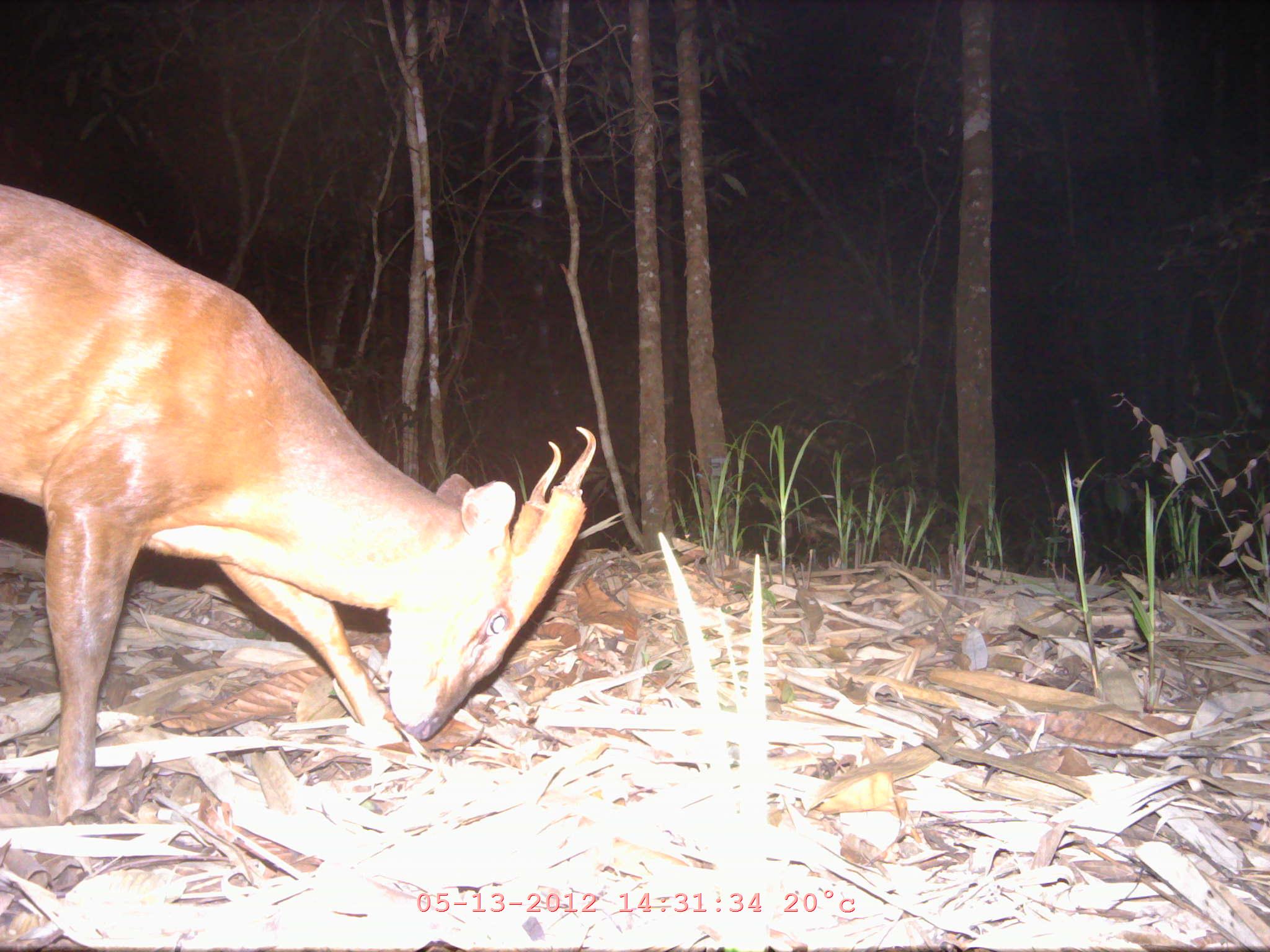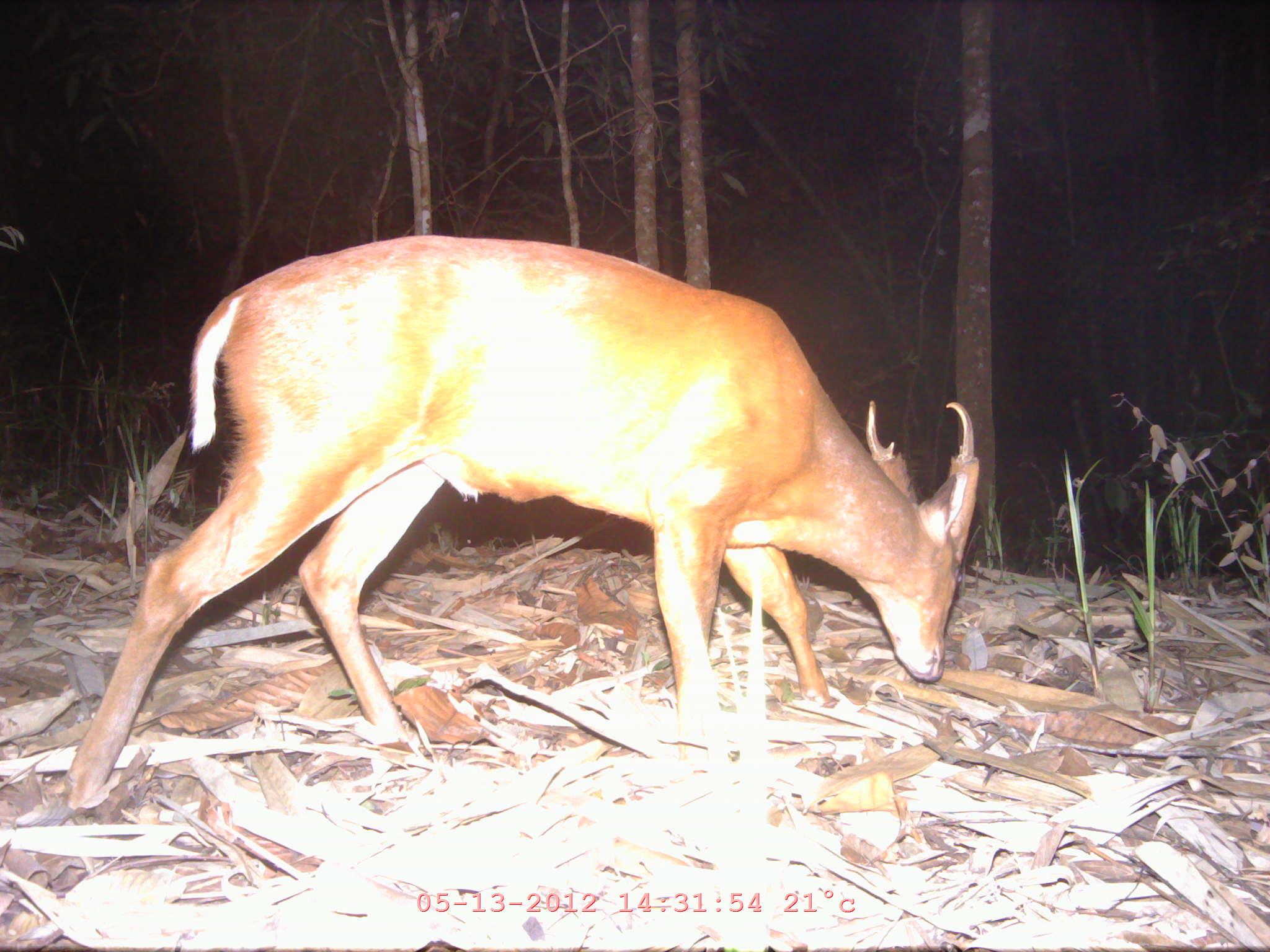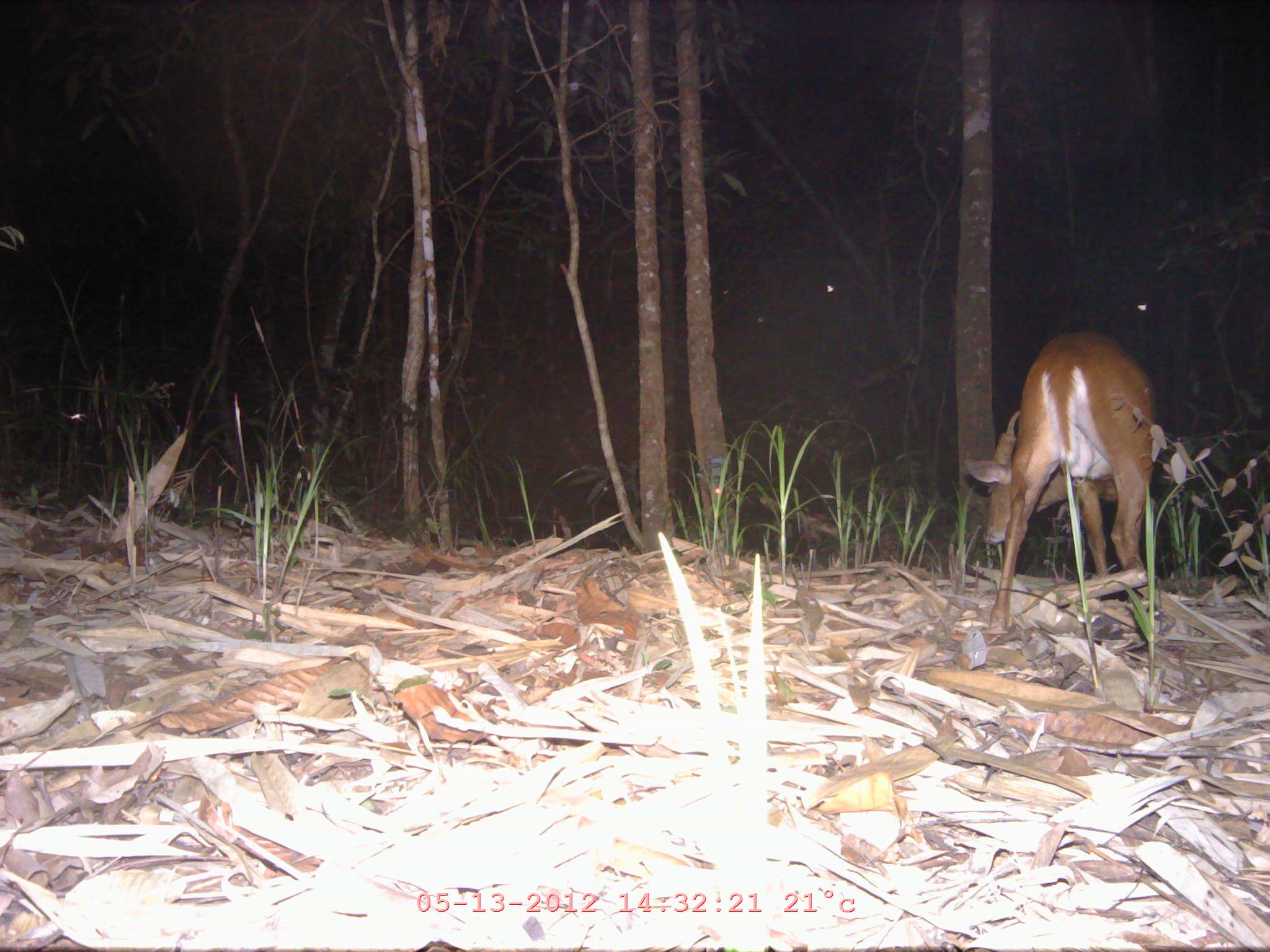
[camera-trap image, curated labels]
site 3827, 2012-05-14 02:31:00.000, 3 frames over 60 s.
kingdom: Animalia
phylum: Chordata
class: Mammalia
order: Artiodactyla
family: Cervidae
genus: Muntiacus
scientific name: Muntiacus muntjak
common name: southern red muntjac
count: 1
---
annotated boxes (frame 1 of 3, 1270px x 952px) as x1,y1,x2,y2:
muntiacus muntjak: 1,178,598,832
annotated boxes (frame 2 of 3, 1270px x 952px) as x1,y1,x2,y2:
muntiacus muntjak: 66,234,978,810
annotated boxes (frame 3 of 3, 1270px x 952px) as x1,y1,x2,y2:
muntiacus muntjak: 964,331,1156,634